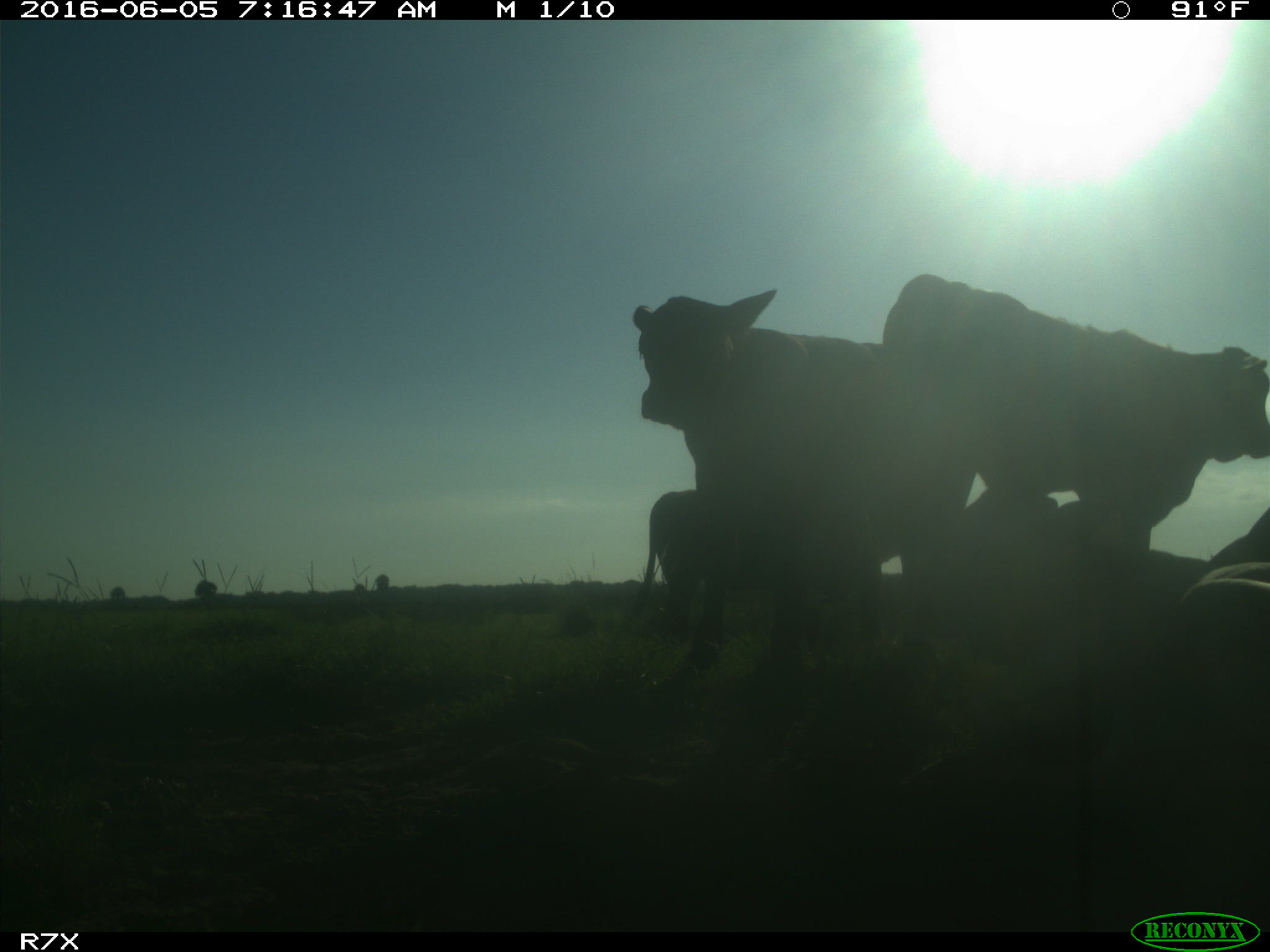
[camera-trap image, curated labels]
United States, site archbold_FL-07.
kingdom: Animalia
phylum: Chordata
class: Mammalia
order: Artiodactyla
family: Bovidae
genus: Bos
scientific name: Bos taurus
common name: domestic cow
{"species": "Bos taurus (domestic cow)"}